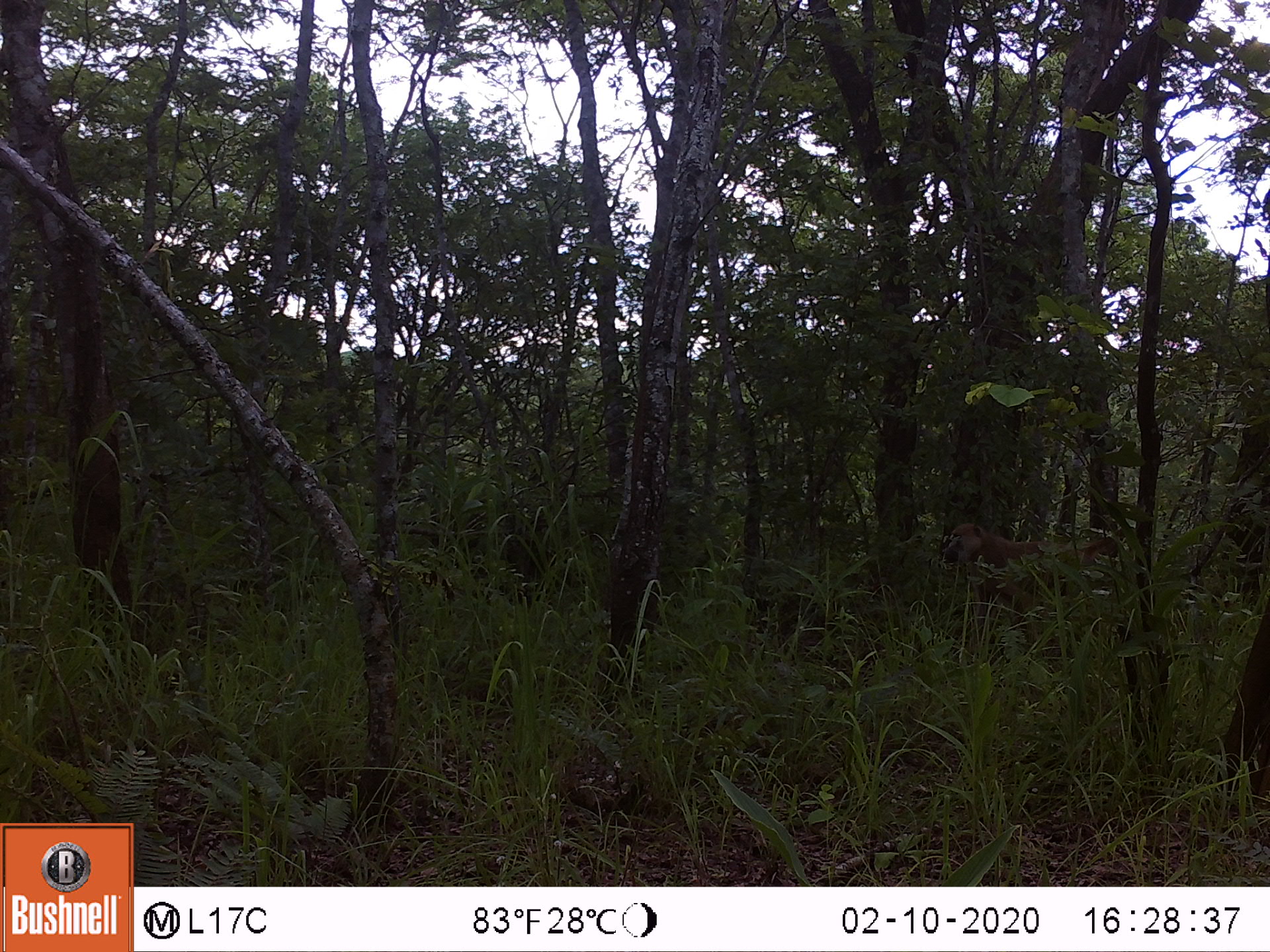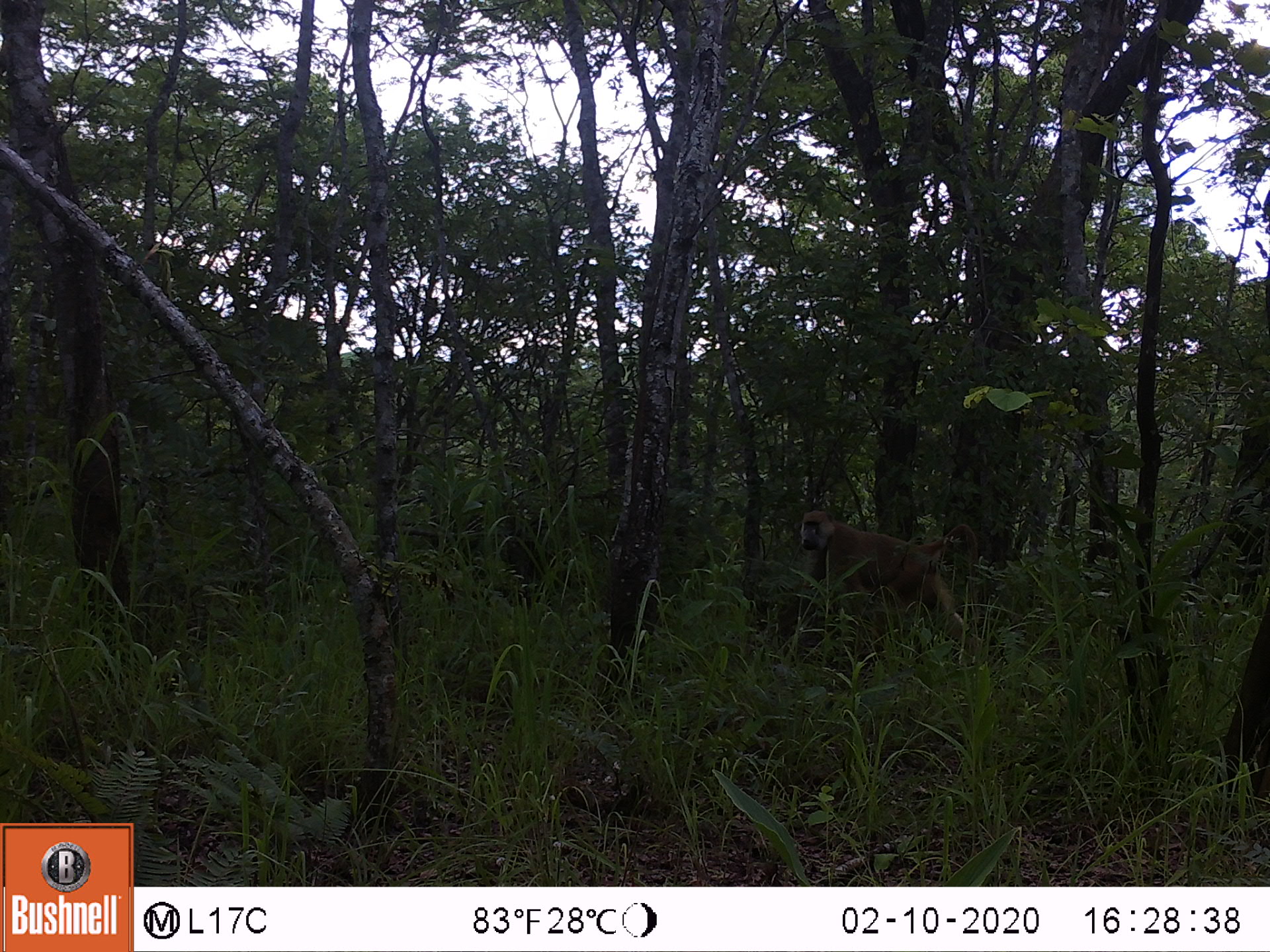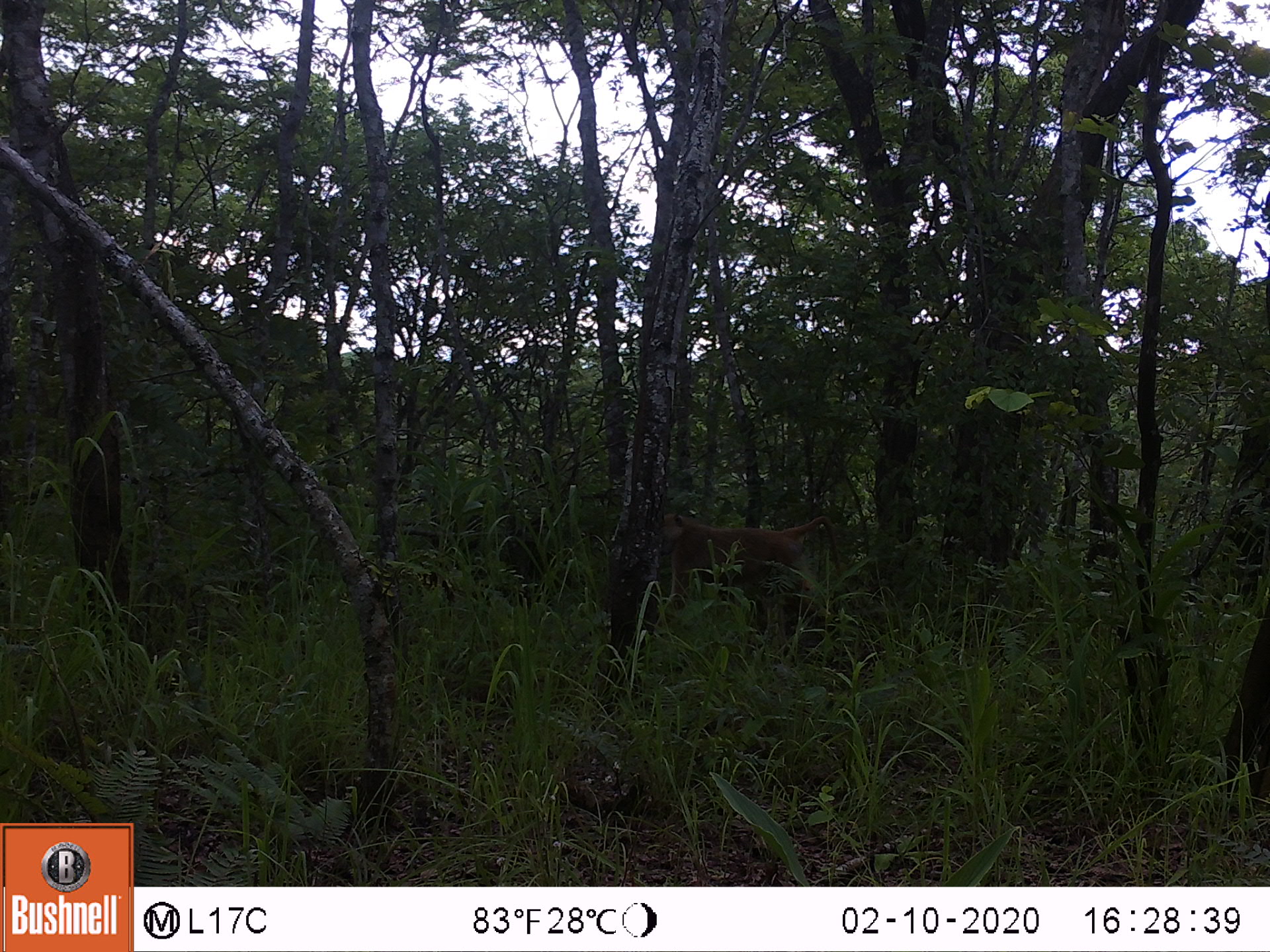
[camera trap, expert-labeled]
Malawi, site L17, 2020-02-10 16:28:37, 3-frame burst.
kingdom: Animalia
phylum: Chordata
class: Mammalia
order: Primates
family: Cercopithecidae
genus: Papio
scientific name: Papio cynocephalus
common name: yellow baboon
Yellow baboon (Papio cynocephalus), count 1.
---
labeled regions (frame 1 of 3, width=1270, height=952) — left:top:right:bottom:
yellow baboon: 939:521:1133:629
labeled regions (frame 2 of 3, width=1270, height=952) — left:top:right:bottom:
yellow baboon: 791:503:975:638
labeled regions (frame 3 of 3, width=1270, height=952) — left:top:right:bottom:
yellow baboon: 658:508:838:631